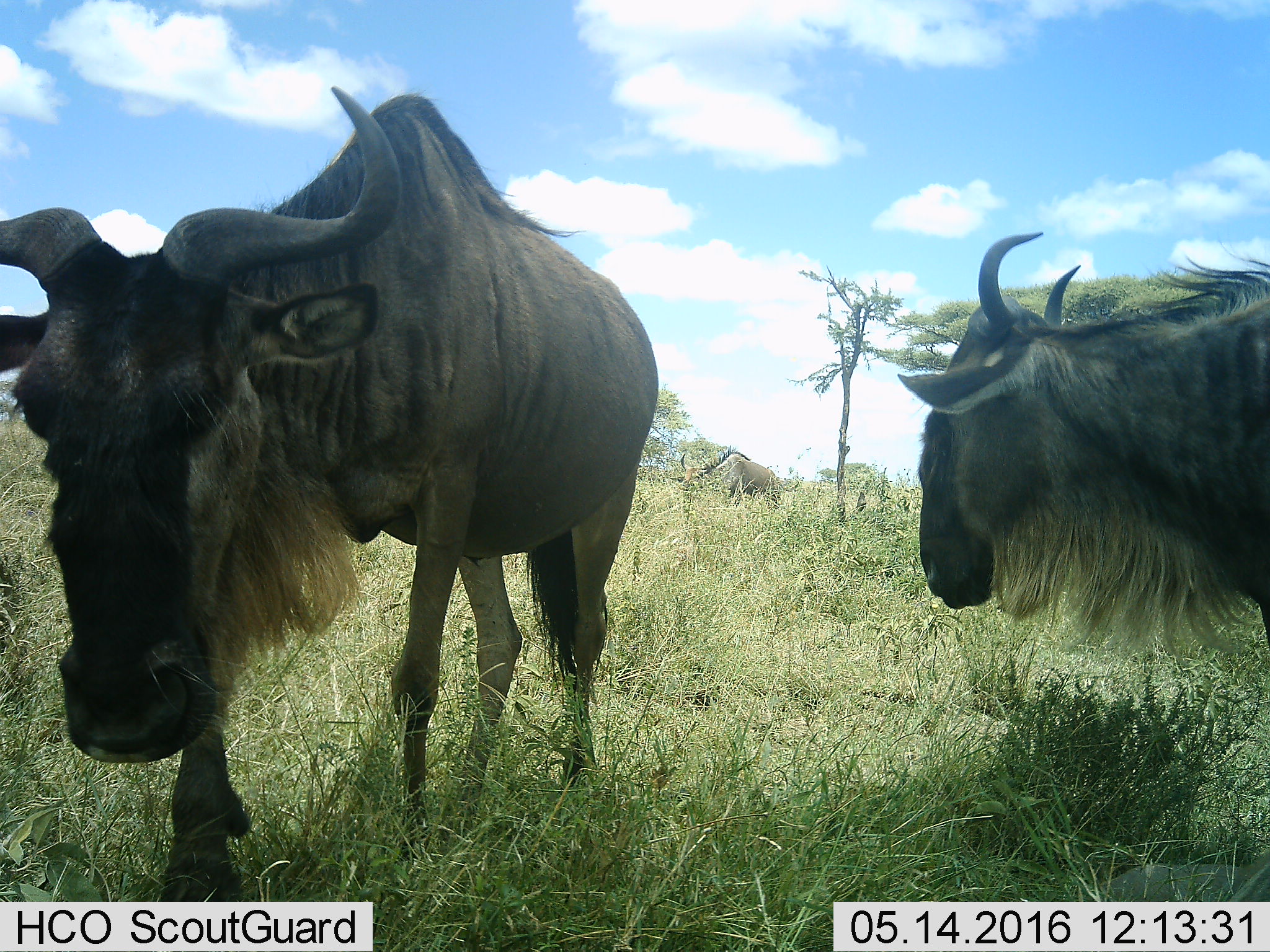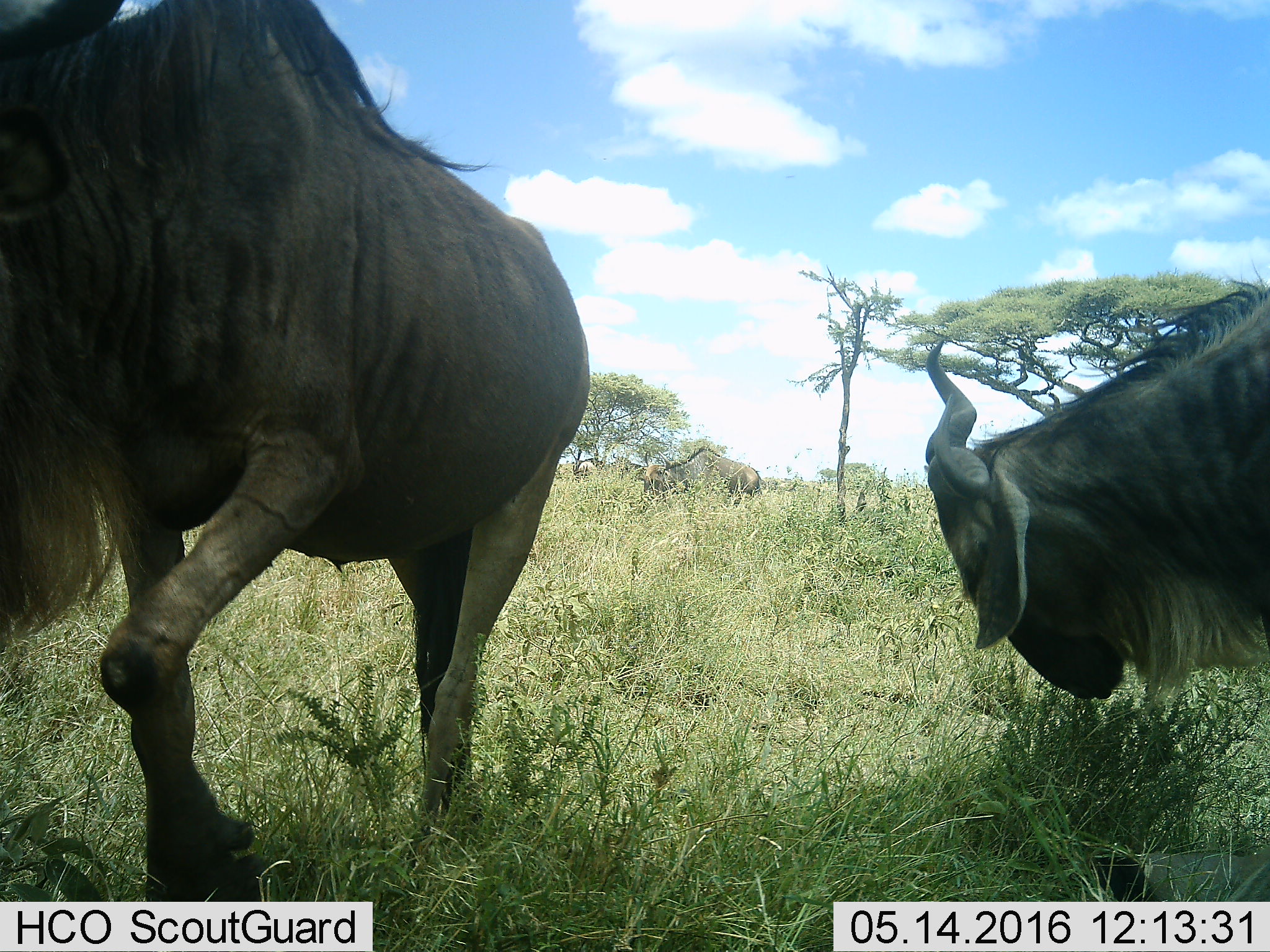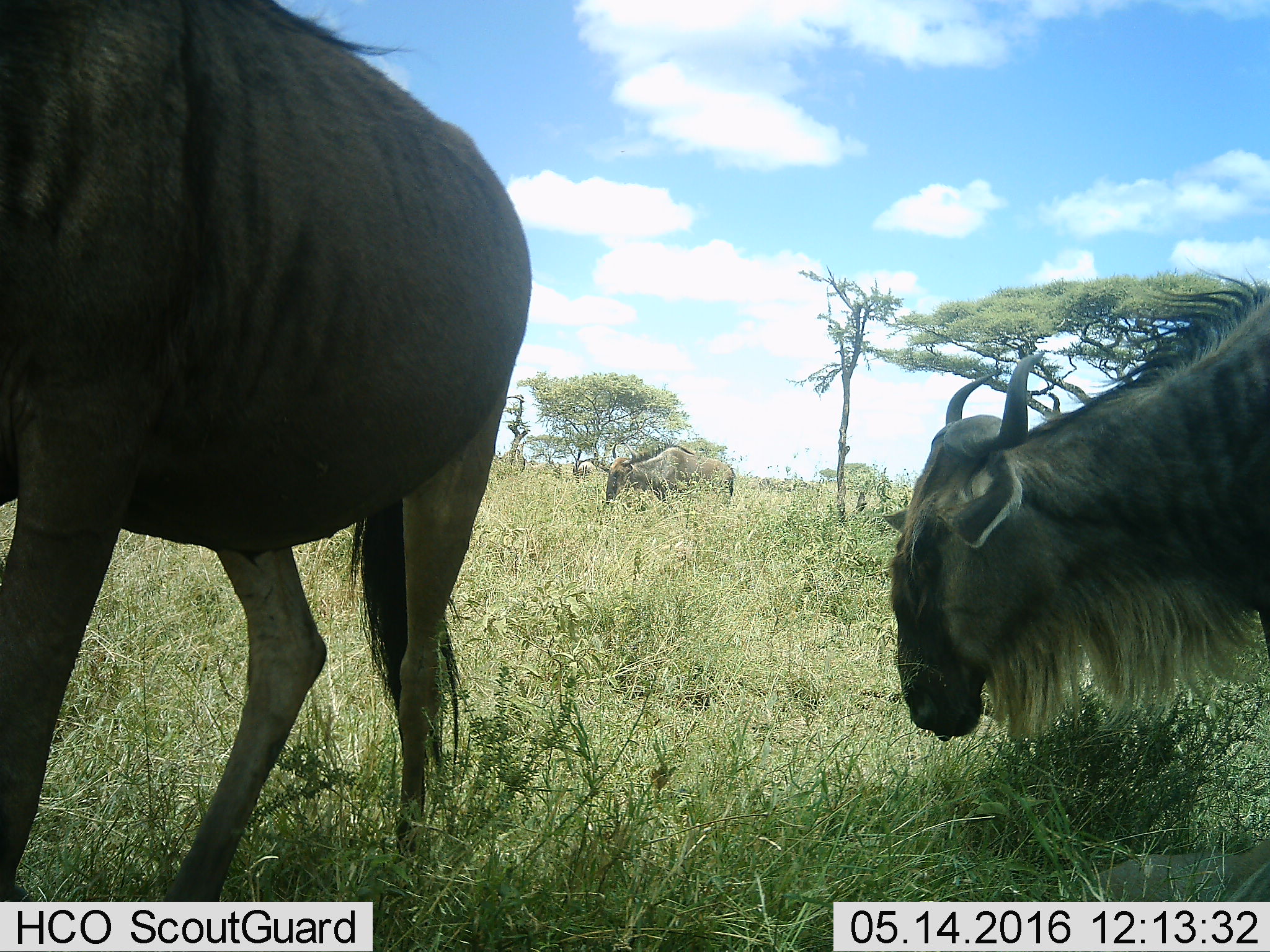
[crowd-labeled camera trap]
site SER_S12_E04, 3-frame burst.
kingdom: Animalia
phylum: Chordata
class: Mammalia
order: Artiodactyla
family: Bovidae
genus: Connochaetes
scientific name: Connochaetes taurinus taurinus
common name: blue wildebeest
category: wildebeestblue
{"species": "wildebeestblue (blue wildebeest) (Connochaetes taurinus taurinus)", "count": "3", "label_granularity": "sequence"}